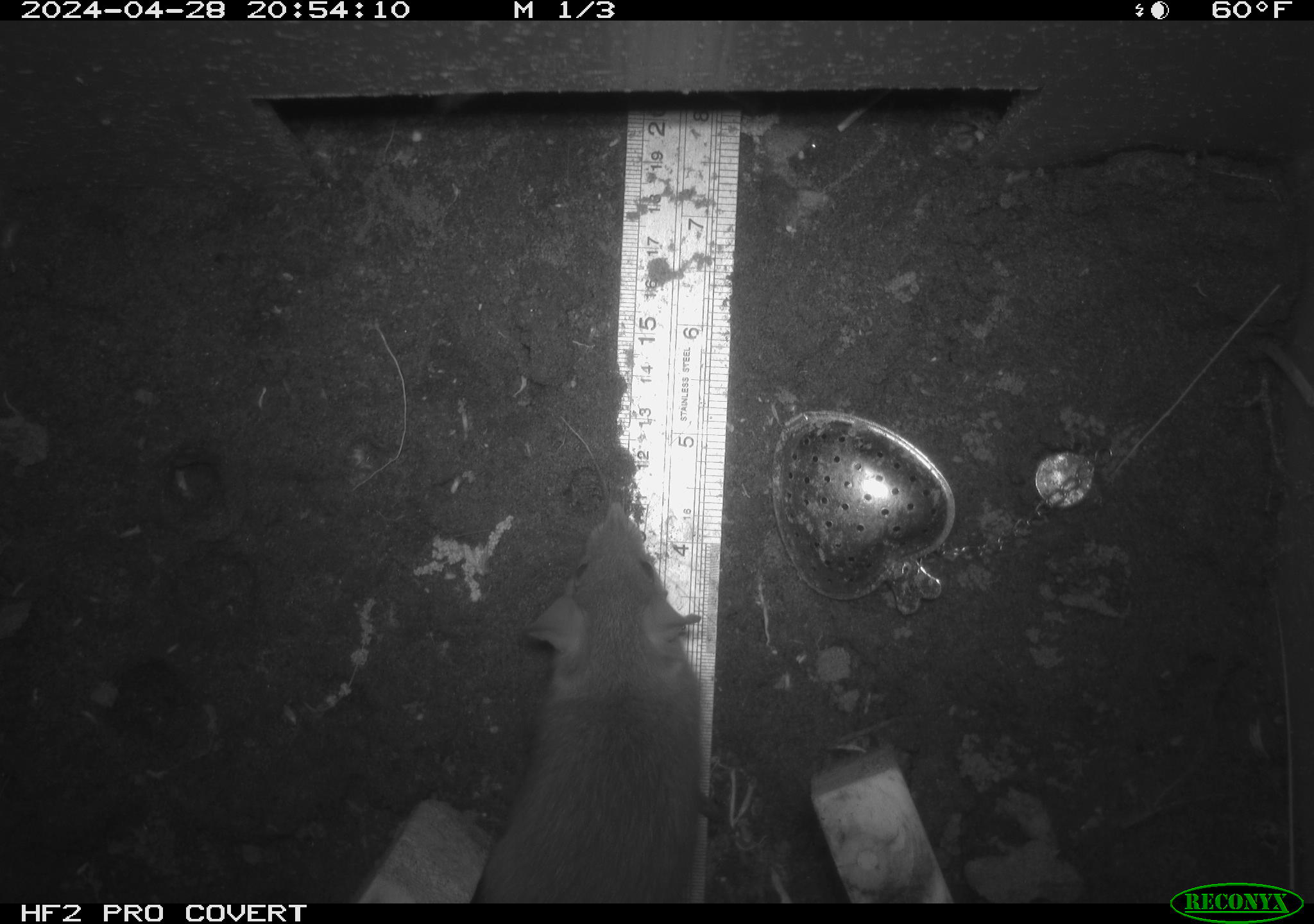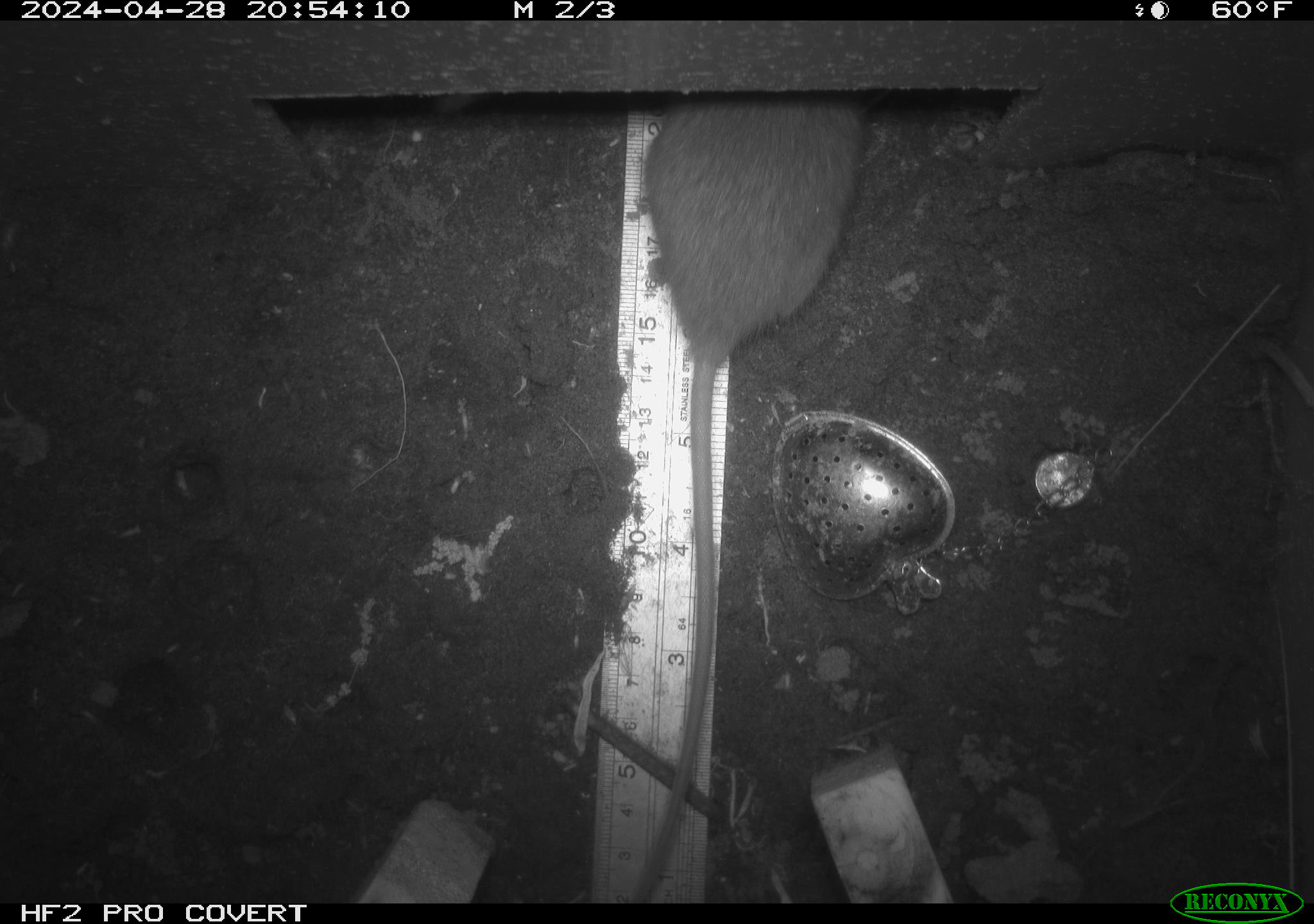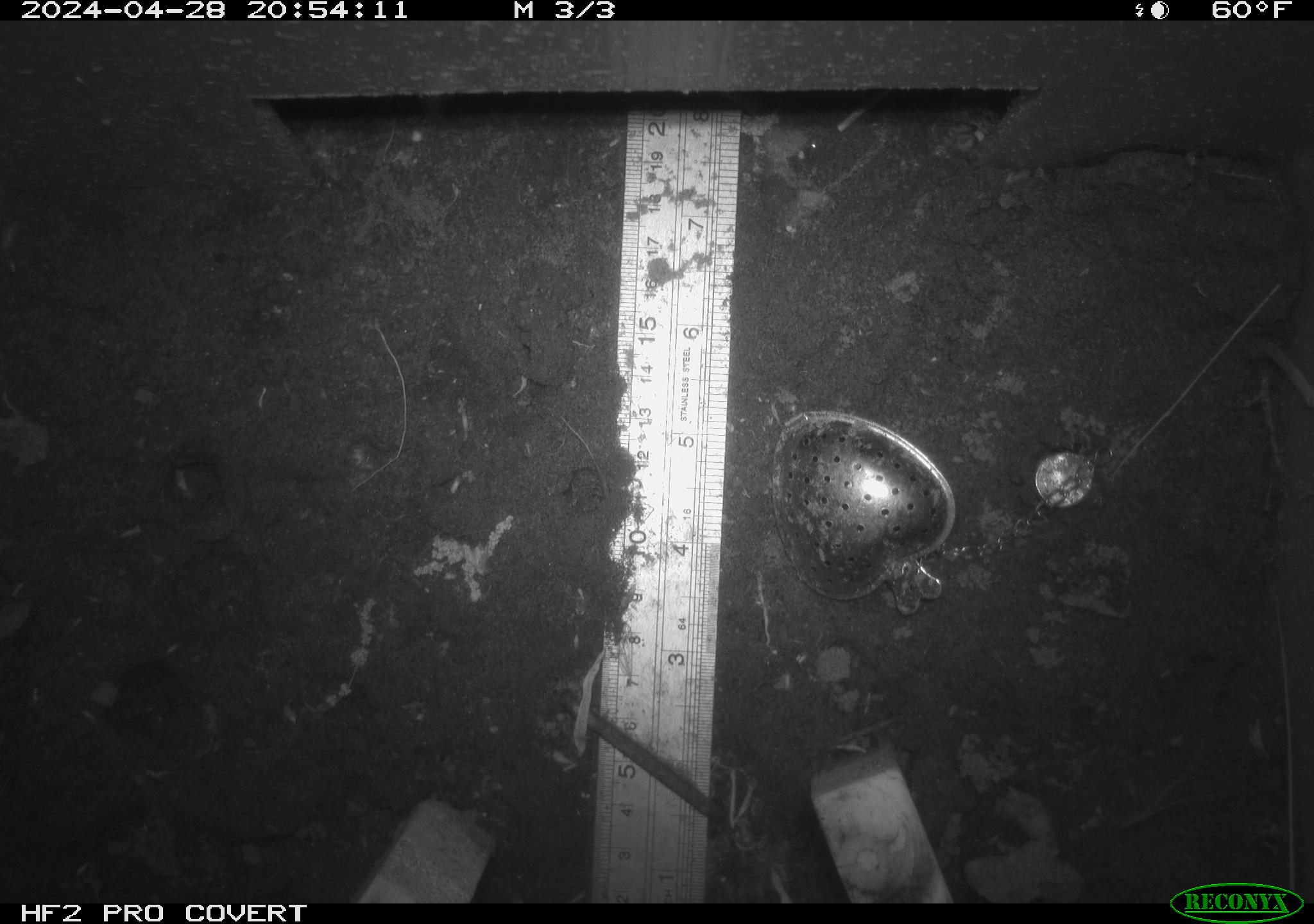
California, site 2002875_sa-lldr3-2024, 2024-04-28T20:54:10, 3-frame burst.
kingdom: Animalia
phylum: Chordata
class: Mammalia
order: Rodentia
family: Muridae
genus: Rattus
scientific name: Rattus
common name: rat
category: rattus species